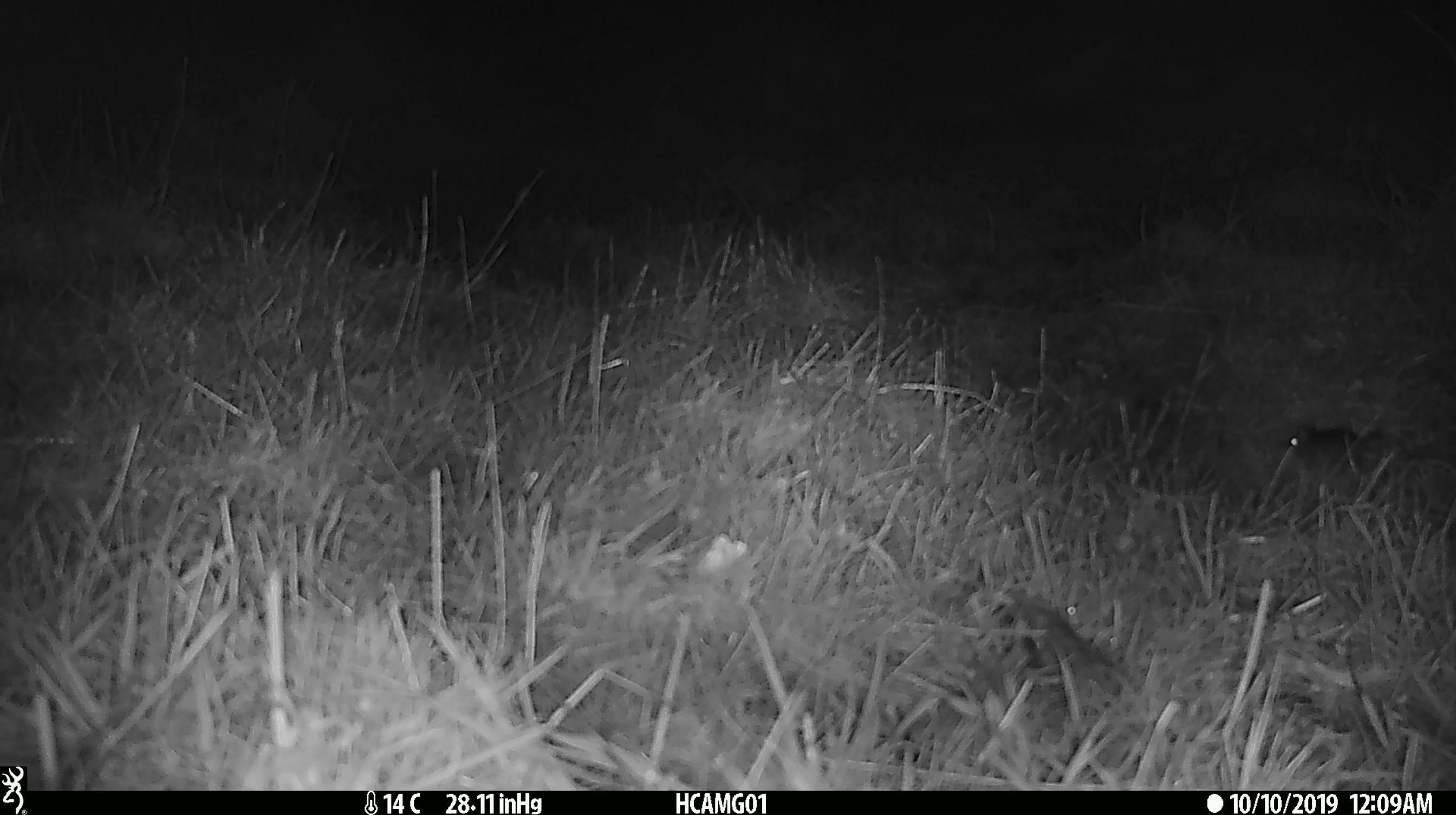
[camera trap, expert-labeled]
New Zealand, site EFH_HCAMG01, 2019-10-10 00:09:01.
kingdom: Animalia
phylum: Chordata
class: Mammalia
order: Rodentia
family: Muridae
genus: Mus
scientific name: Mus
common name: mouse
Mouse (Mus).